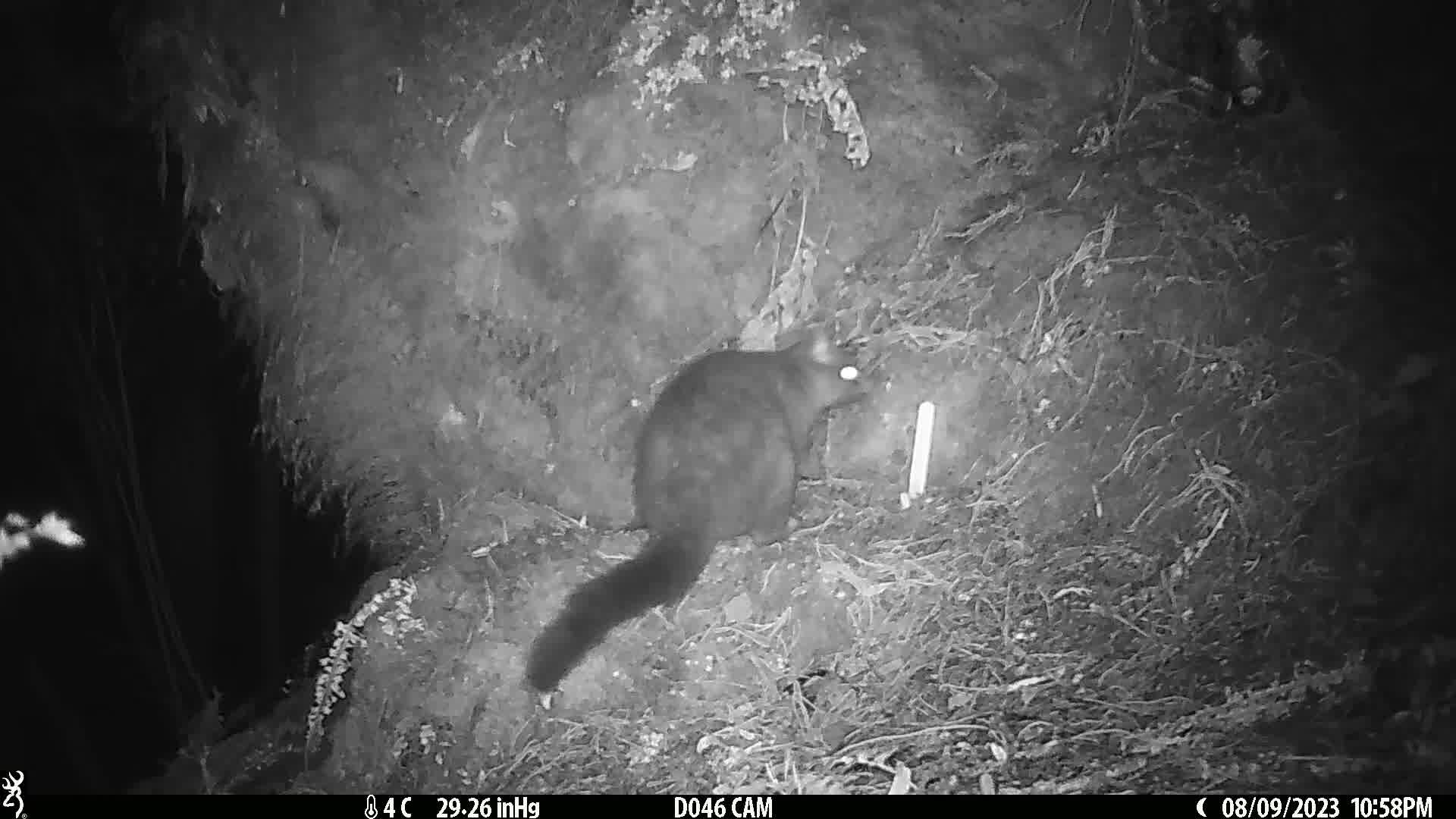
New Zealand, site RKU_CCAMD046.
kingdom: Animalia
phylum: Chordata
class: Mammalia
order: Diprotodontia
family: Phalangeridae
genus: Trichosurus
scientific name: Trichosurus vulpecula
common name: common brushtail possum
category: possum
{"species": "possum (common brushtail possum) (Trichosurus vulpecula)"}